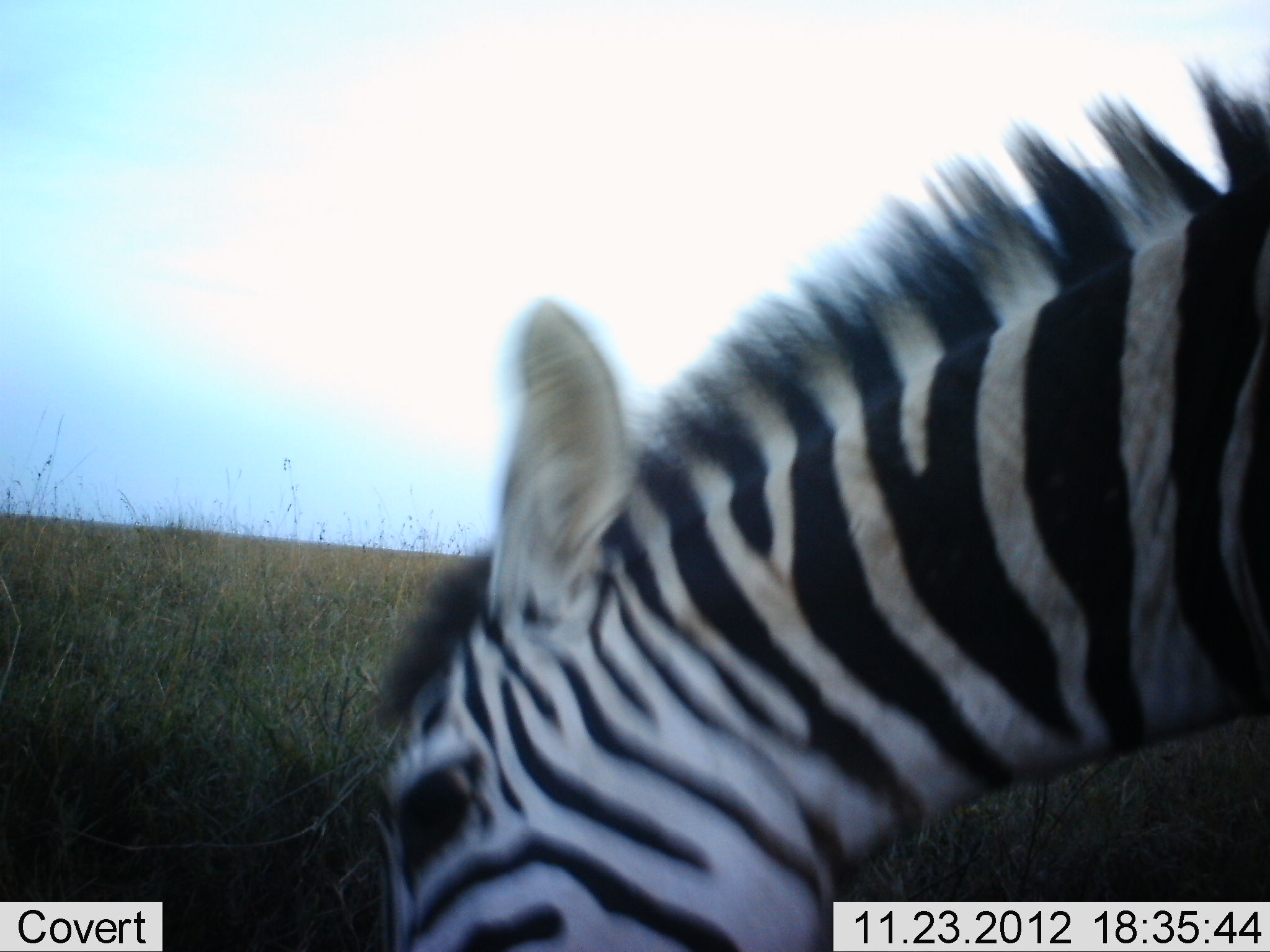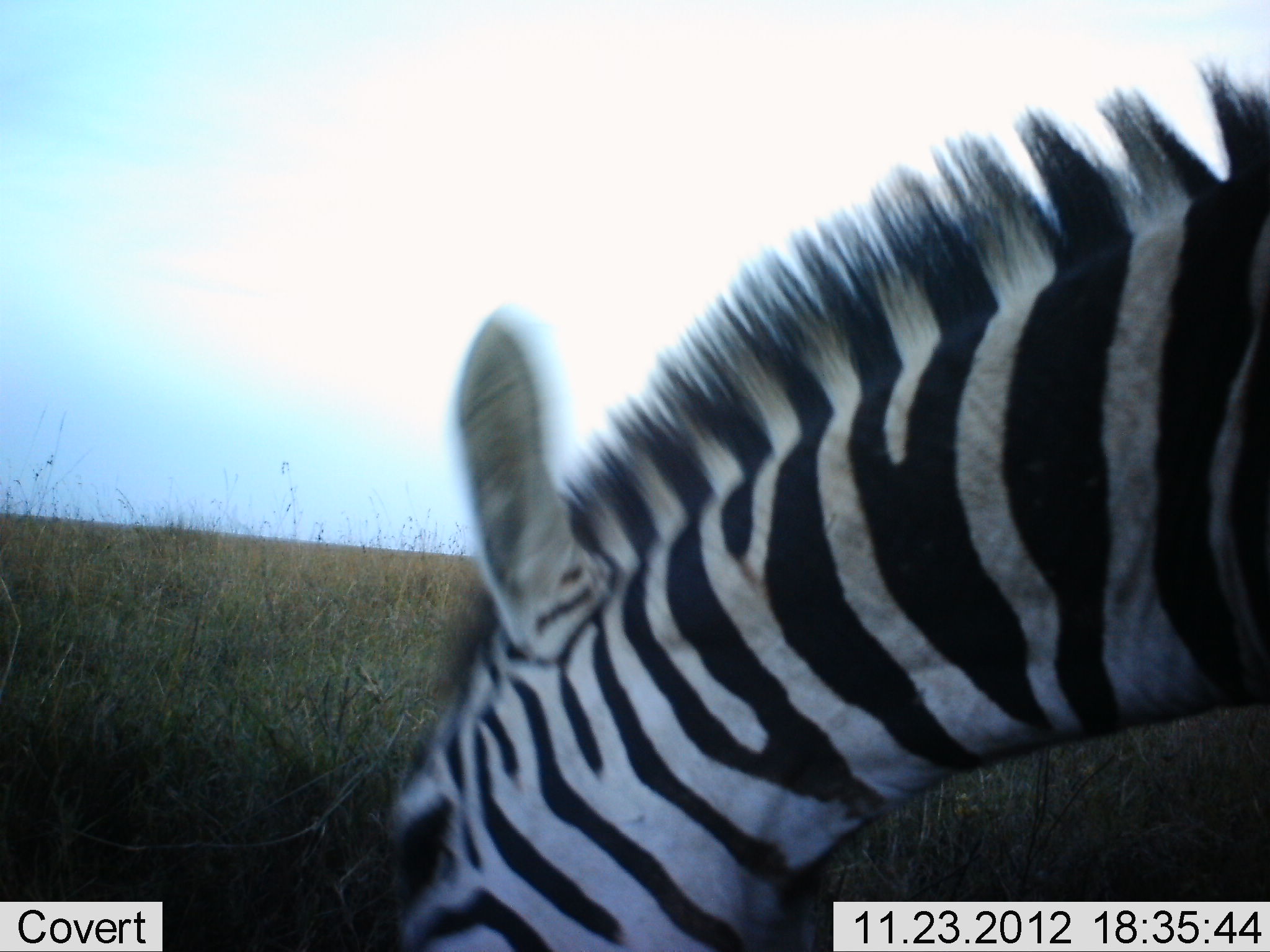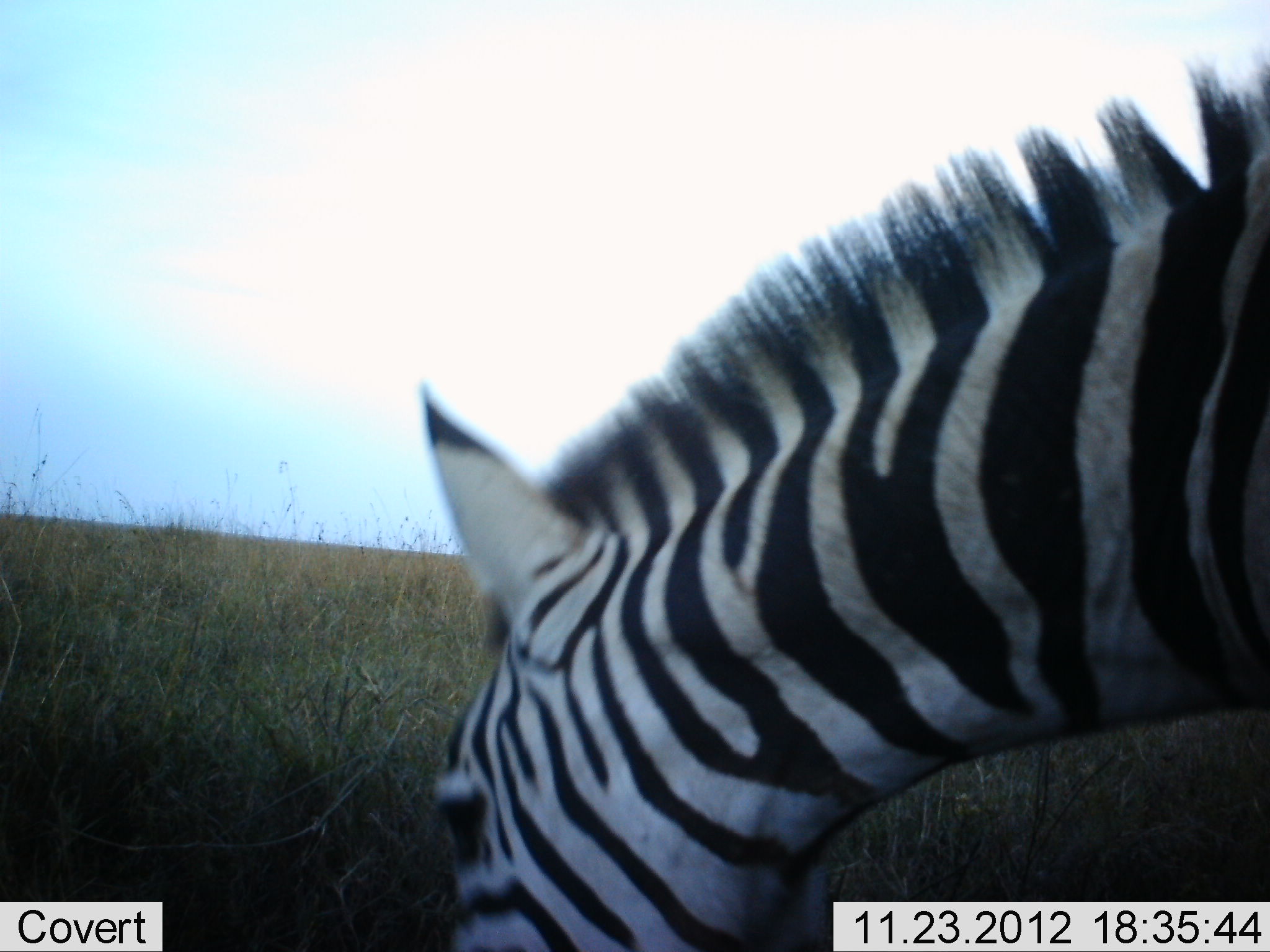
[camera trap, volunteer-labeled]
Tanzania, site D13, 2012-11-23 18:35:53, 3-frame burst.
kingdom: Animalia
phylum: Chordata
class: Mammalia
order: Perissodactyla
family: Equidae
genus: Equus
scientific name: Equus quagga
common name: plains zebra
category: zebra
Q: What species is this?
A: Zebra (plains zebra) (Equus quagga).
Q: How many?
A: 1.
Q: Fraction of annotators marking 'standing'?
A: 0%.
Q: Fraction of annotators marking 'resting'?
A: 0%.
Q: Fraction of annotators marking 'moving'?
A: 0%.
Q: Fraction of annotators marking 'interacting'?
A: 0%.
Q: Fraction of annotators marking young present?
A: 0%.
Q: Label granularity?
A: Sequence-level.